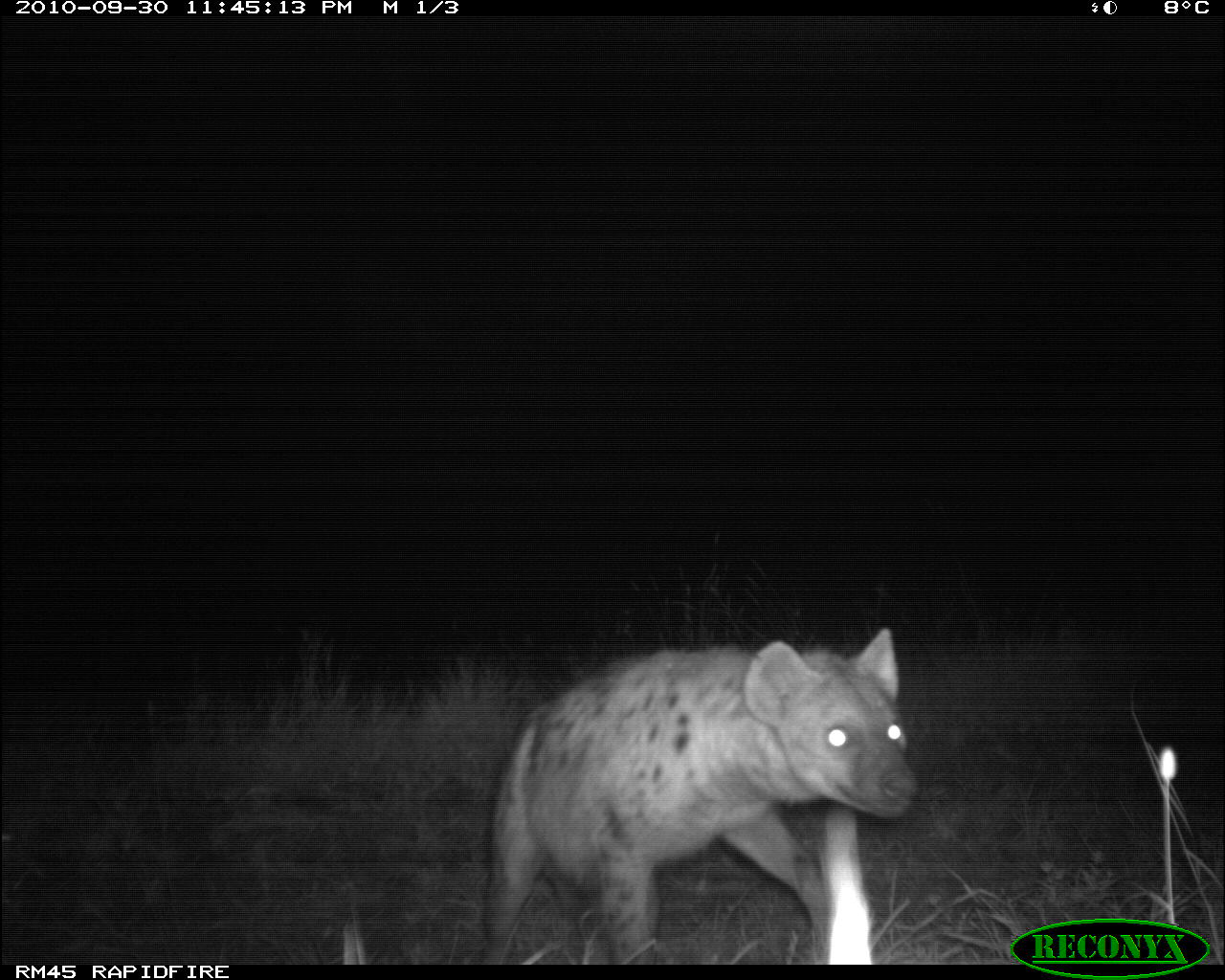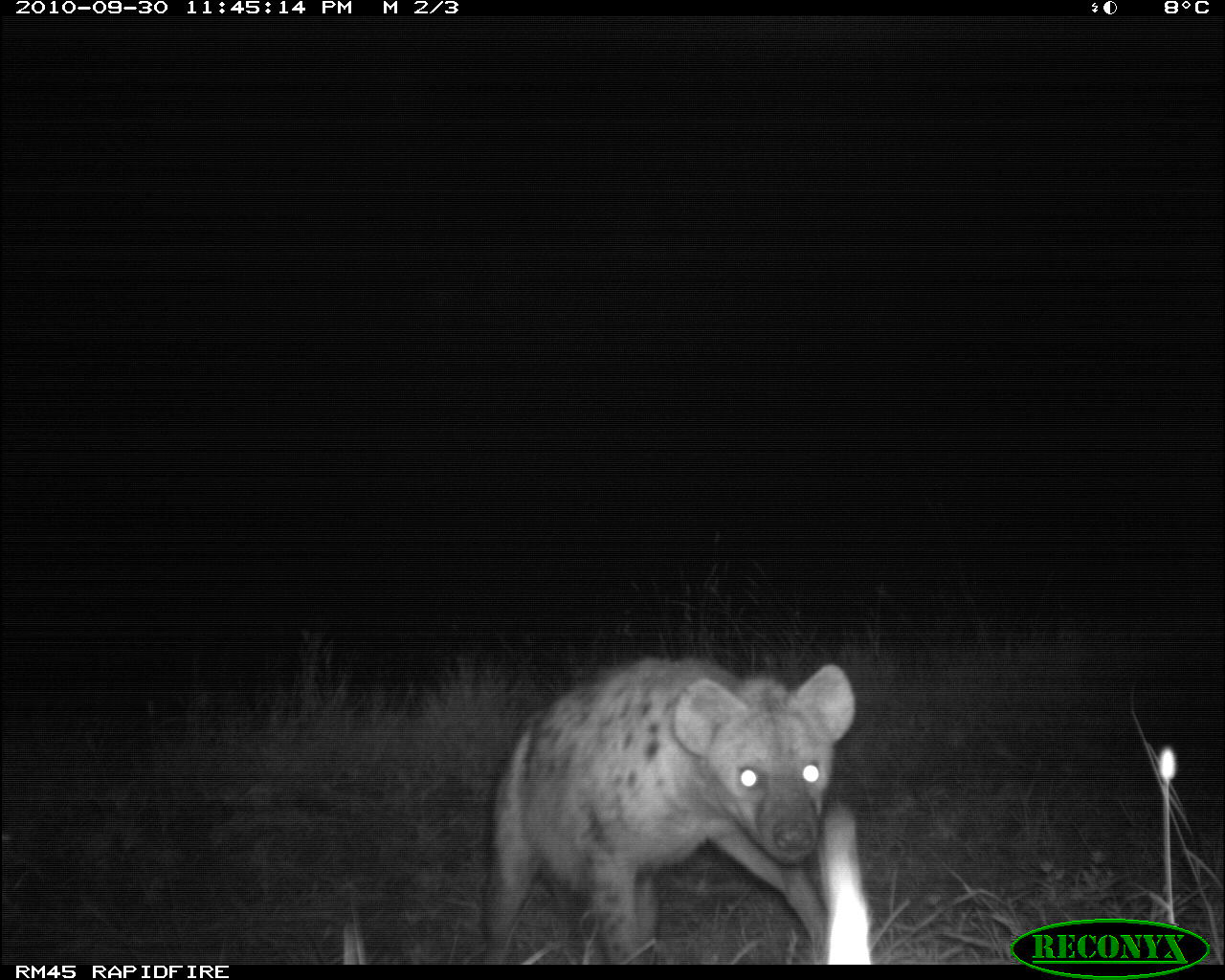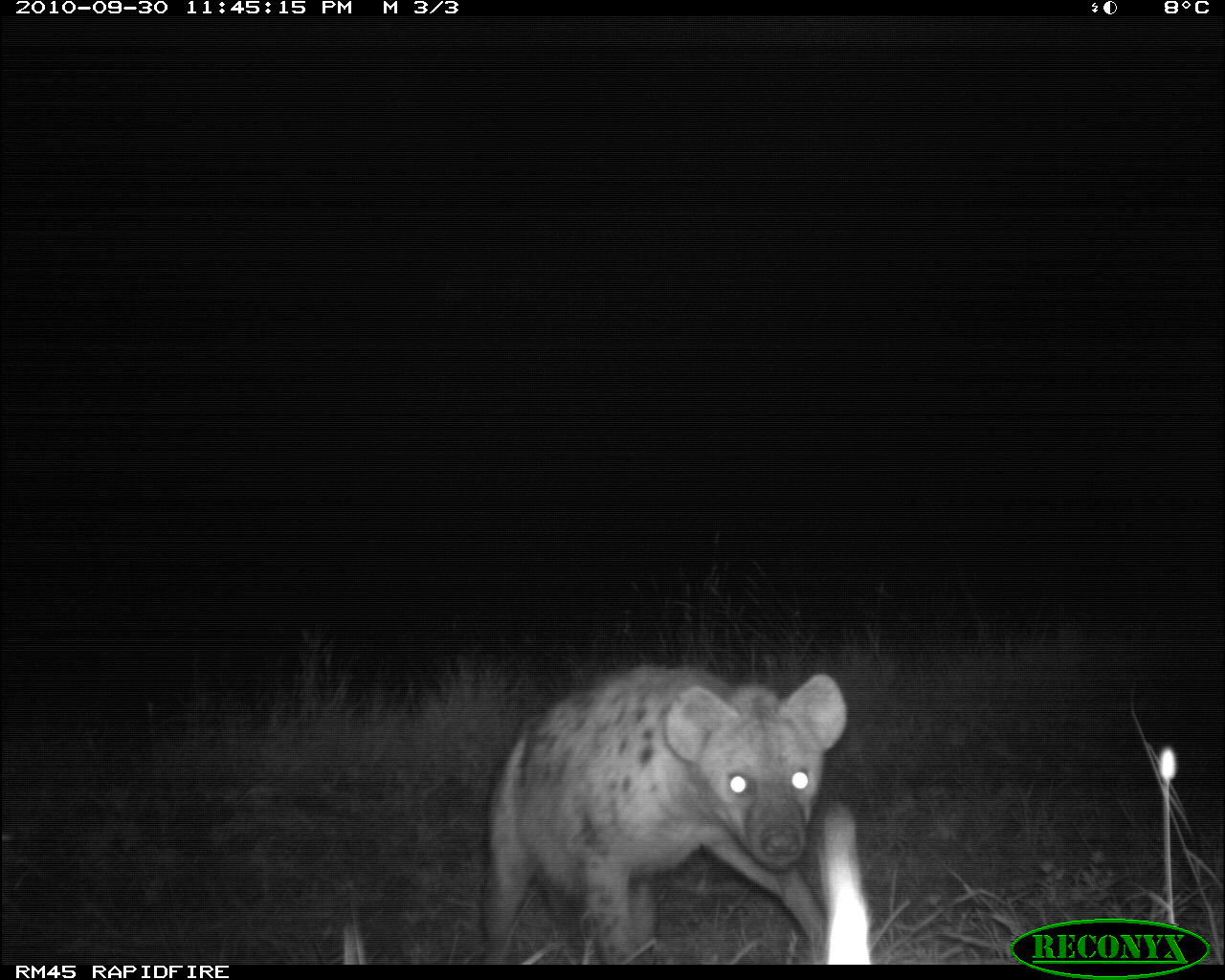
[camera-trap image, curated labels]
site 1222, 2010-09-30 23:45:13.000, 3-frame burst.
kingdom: Animalia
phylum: Chordata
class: Mammalia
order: Carnivora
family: Hyaenidae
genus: Crocuta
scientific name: Crocuta crocuta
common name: spotted hyena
Crocuta crocuta (spotted hyena), count 1.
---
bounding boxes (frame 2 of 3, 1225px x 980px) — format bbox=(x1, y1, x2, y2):
crocuta crocuta: bbox=(480, 657, 852, 965)